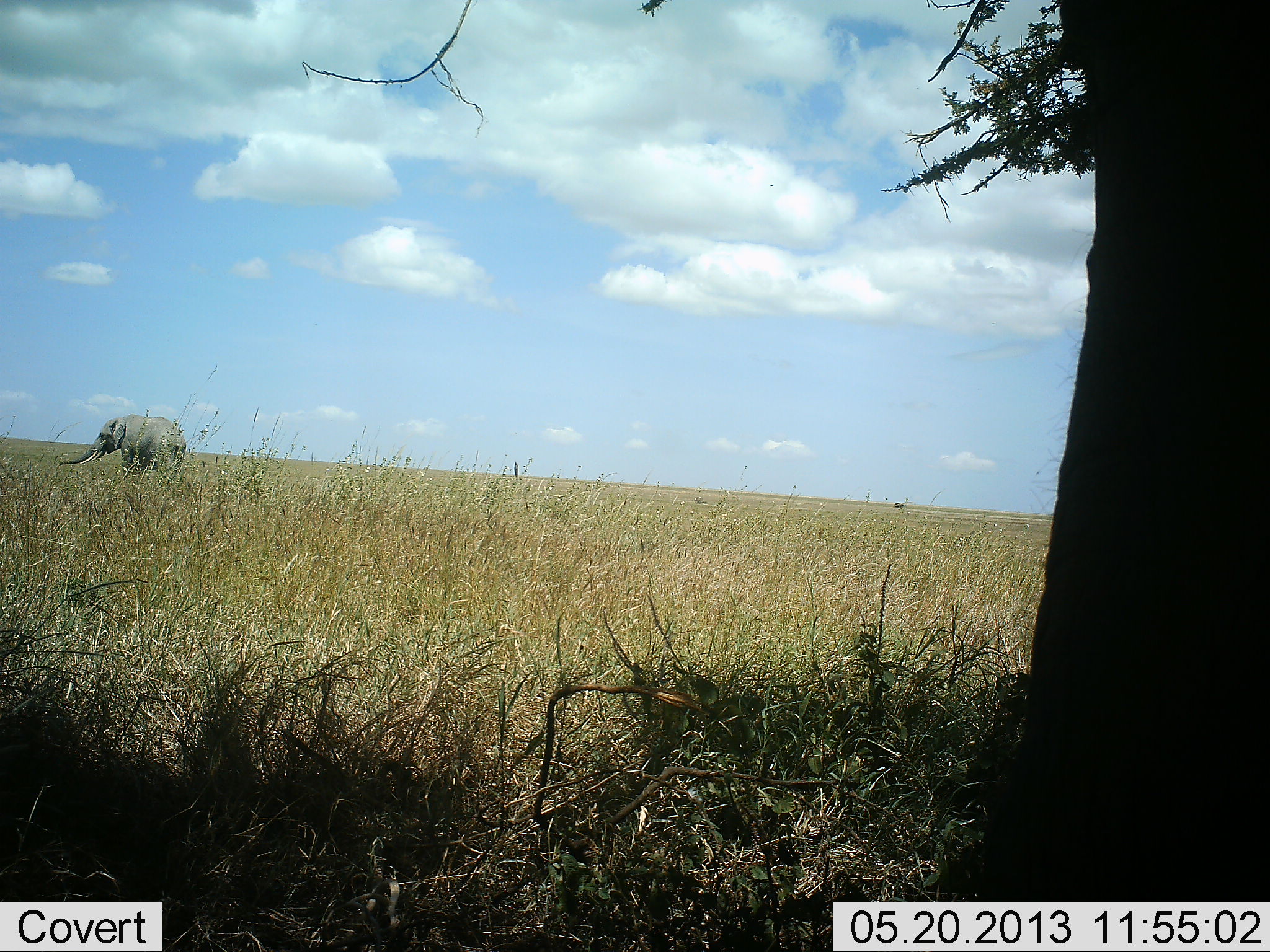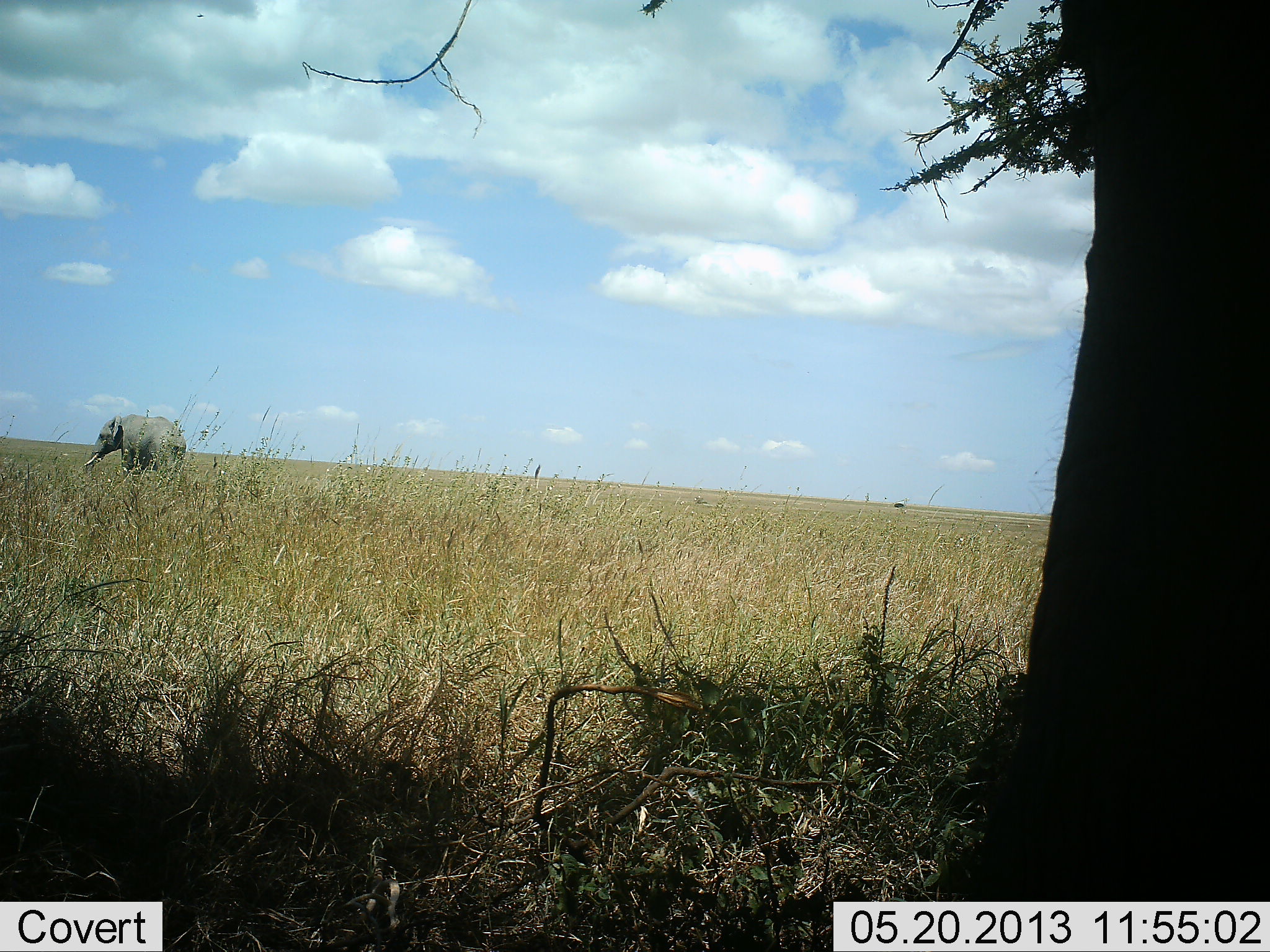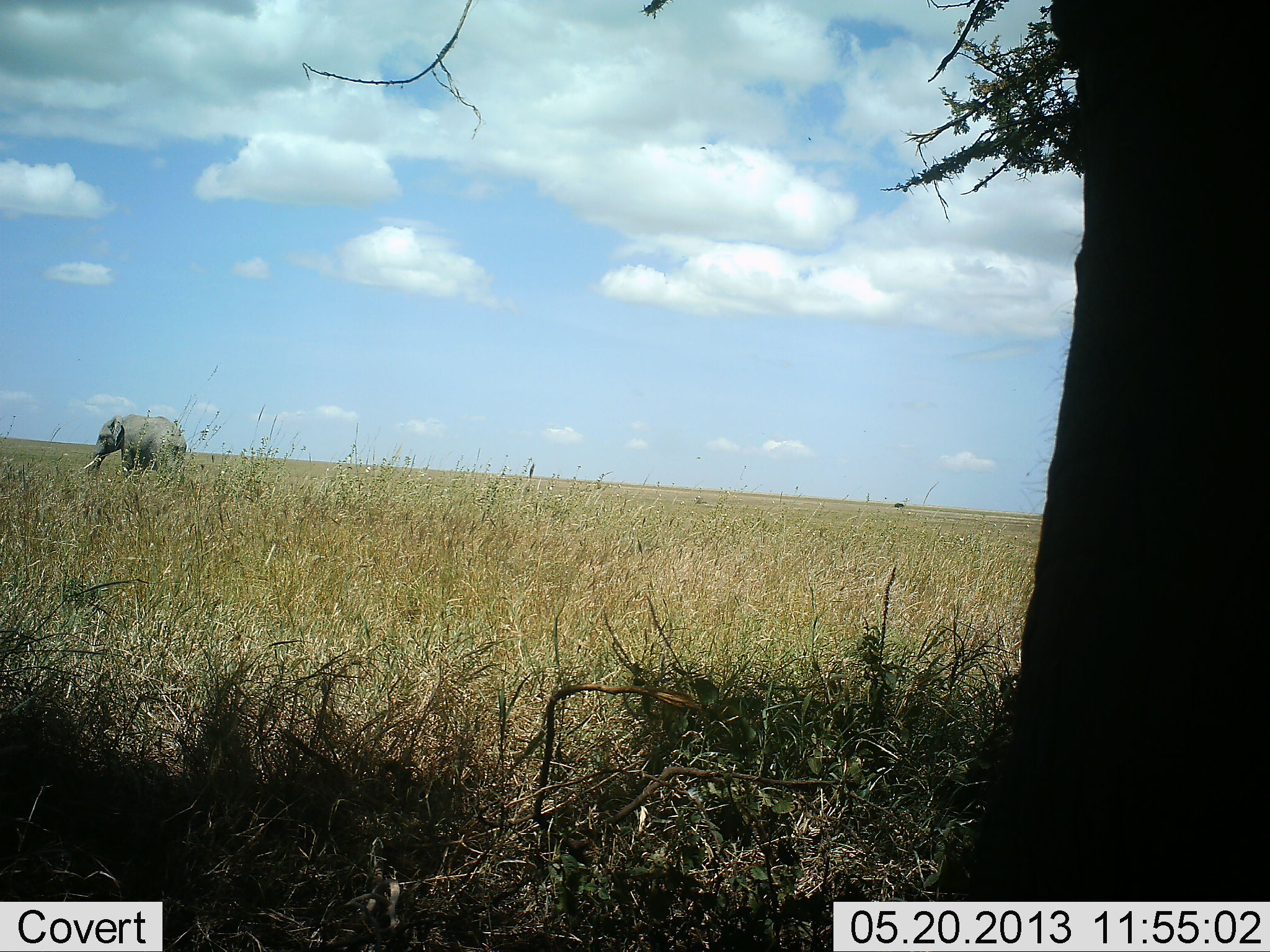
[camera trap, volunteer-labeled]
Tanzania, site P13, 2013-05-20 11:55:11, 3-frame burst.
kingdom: Animalia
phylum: Chordata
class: Mammalia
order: Proboscidea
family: Elephantidae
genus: Loxodonta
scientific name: Loxodonta africana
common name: african bush elephant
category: elephant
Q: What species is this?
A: Elephant (african bush elephant) (Loxodonta africana).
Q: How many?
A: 2.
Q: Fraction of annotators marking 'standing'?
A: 100%.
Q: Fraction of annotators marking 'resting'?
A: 0%.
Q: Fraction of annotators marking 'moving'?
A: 0%.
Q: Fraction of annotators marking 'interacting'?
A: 10%.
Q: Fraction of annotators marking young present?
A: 0%.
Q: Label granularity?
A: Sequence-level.